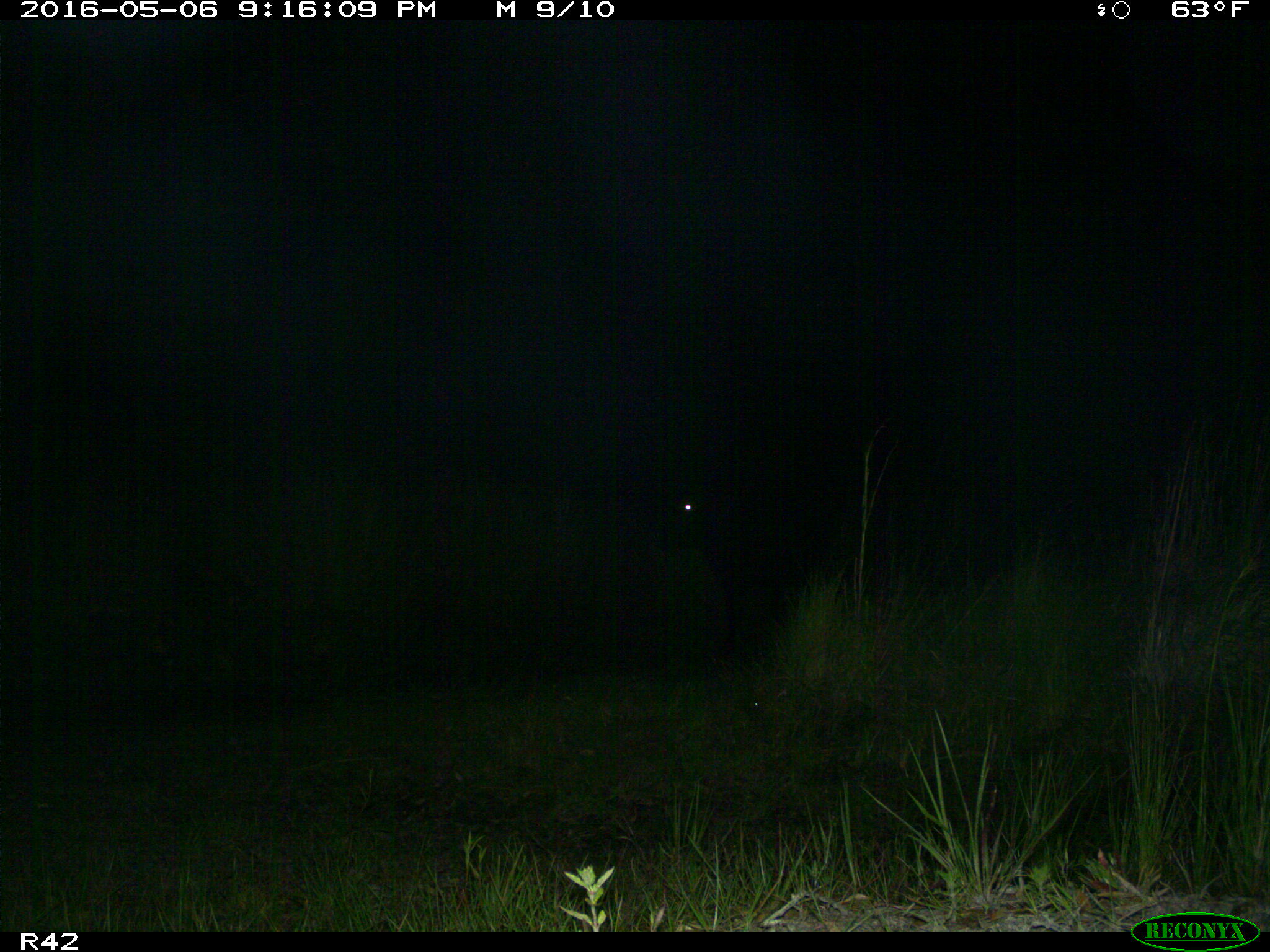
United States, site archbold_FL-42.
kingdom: Animalia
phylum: Chordata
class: Mammalia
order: Artiodactyla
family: Bovidae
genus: Bos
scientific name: Bos taurus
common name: domestic cow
Bos taurus (domestic cow).